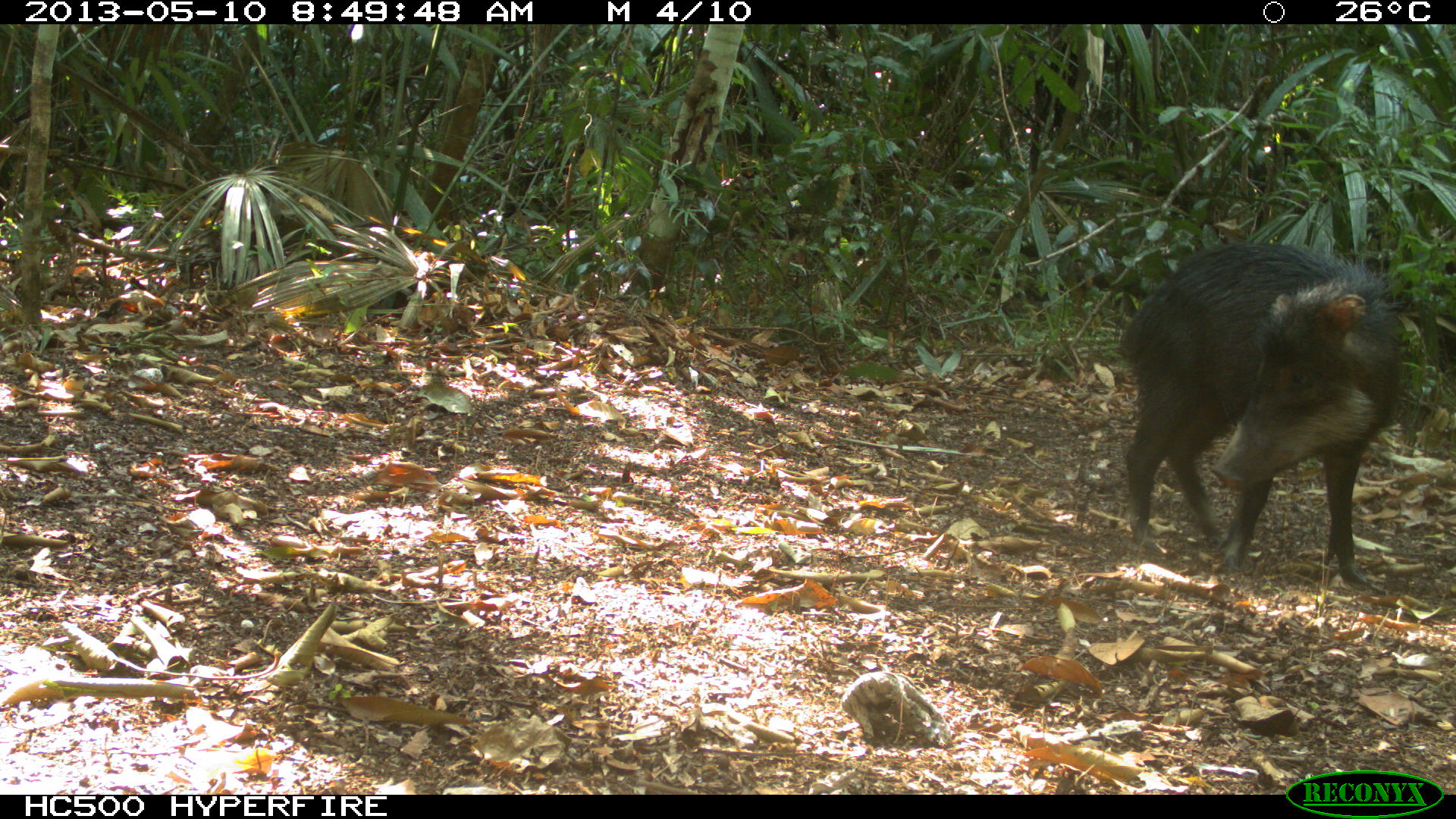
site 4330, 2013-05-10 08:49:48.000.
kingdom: Animalia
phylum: Chordata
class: Mammalia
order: Artiodactyla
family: Tayassuidae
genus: Tayassu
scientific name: Tayassu pecari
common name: white-lipped peccary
Tayassu pecari (white-lipped peccary), count 4.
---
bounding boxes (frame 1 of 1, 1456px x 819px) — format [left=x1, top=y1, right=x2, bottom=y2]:
tayassu pecari: [left=1118, top=233, right=1416, bottom=595]